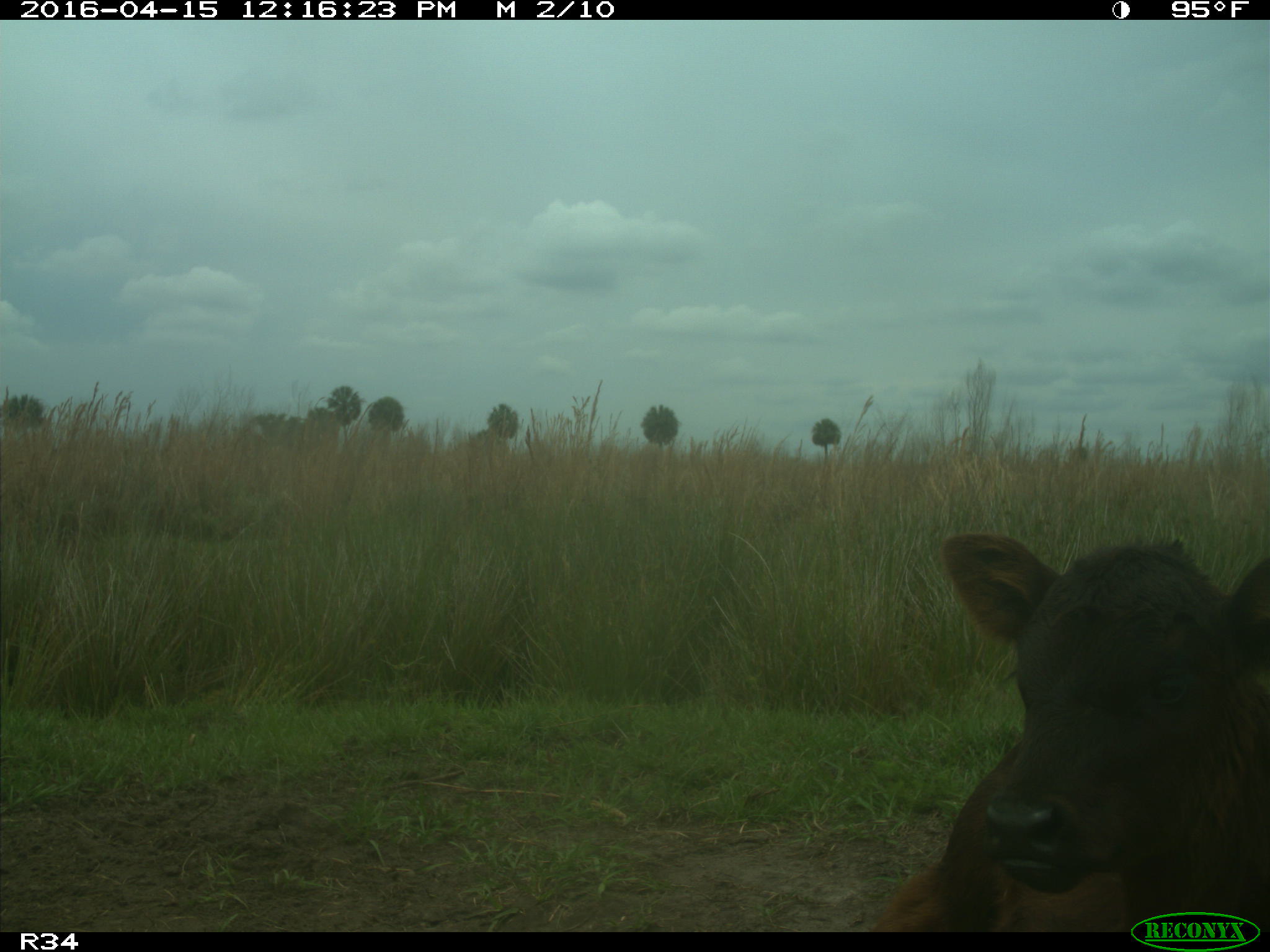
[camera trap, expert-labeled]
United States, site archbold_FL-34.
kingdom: Animalia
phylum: Chordata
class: Mammalia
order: Artiodactyla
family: Bovidae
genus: Bos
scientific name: Bos taurus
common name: domestic cow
Bos taurus (domestic cow).